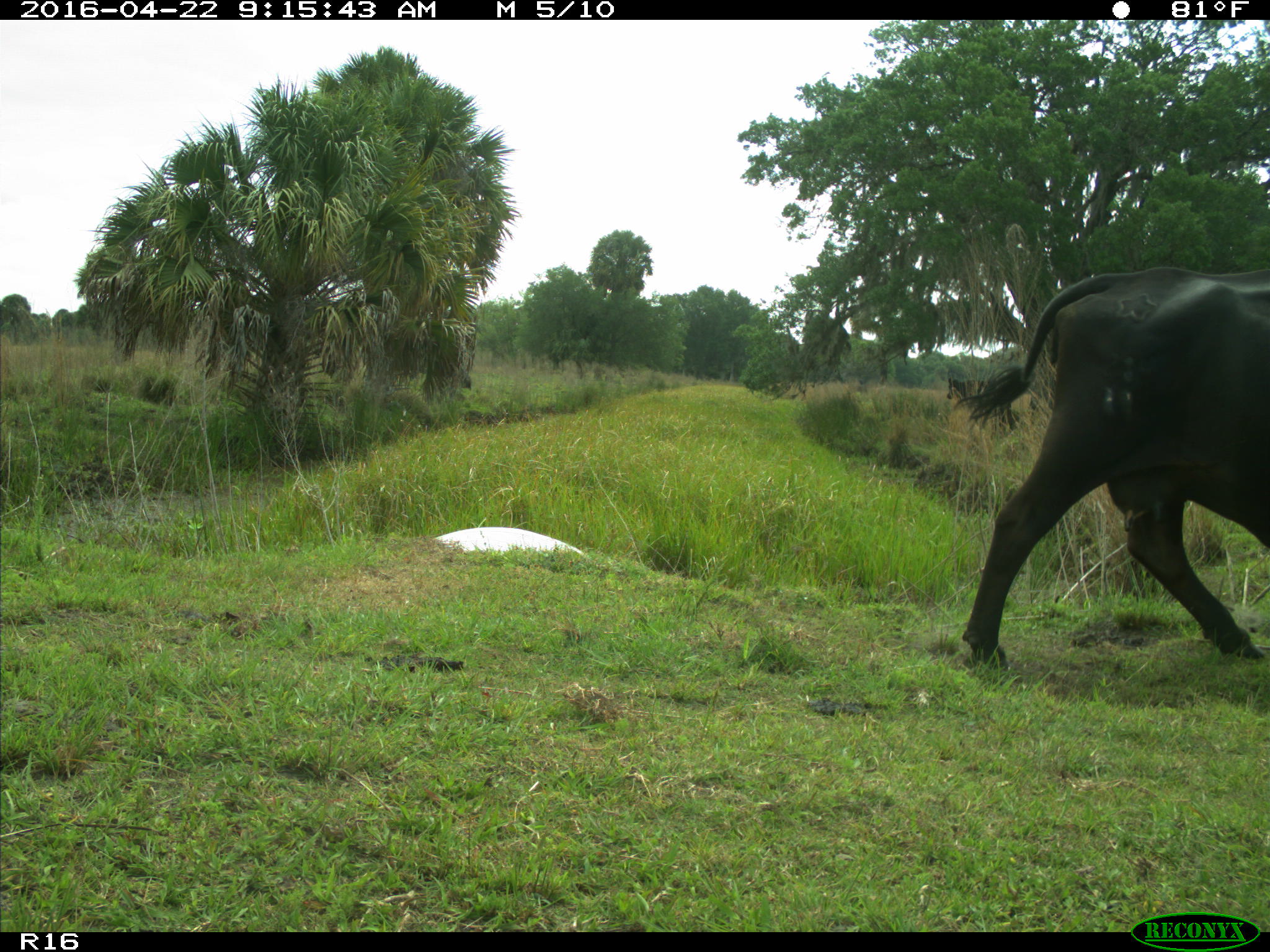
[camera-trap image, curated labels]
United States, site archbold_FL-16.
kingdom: Animalia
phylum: Chordata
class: Mammalia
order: Artiodactyla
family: Bovidae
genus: Bos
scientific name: Bos taurus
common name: domestic cow